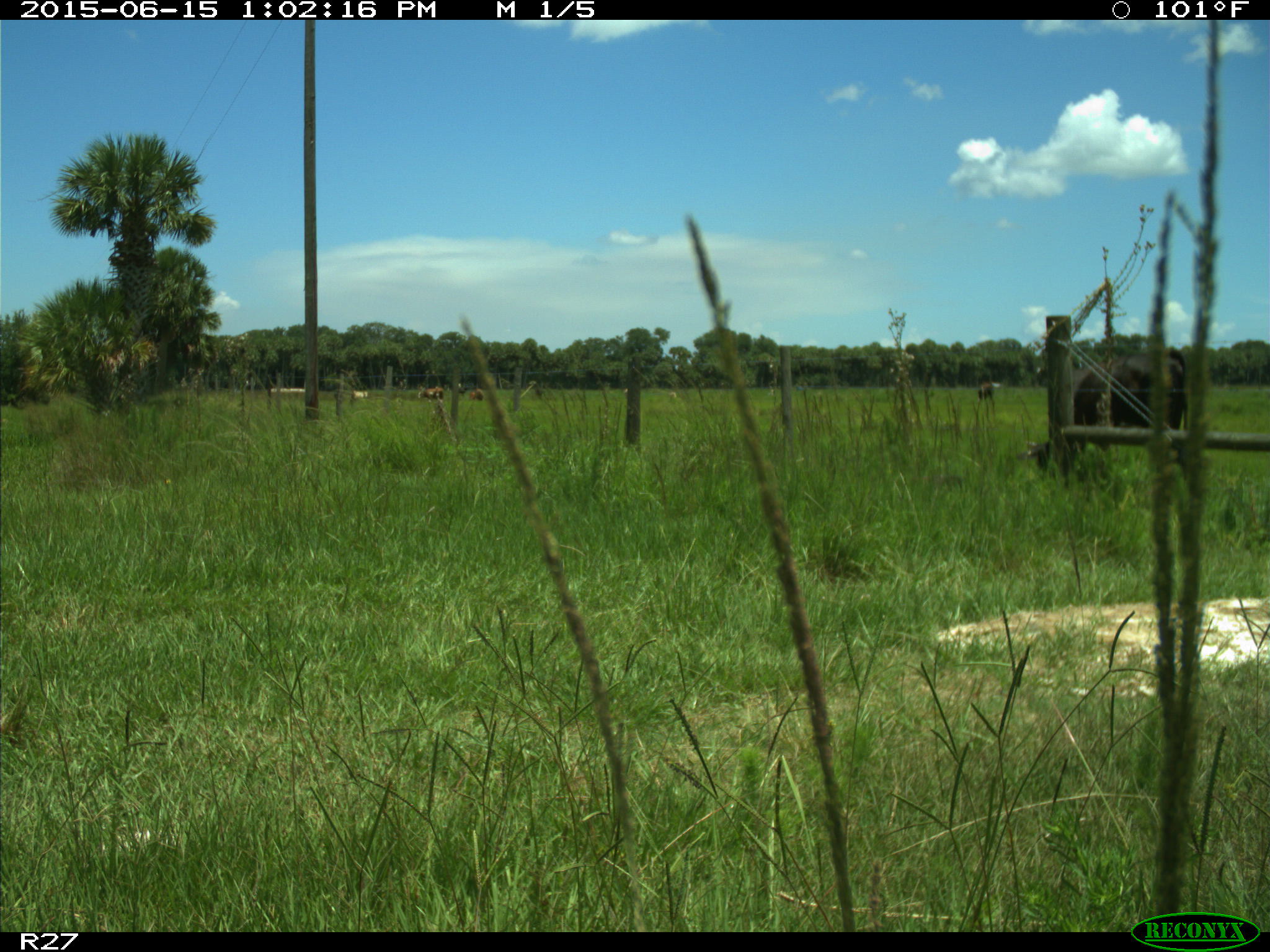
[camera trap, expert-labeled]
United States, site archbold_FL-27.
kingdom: Animalia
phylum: Chordata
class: Mammalia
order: Artiodactyla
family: Bovidae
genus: Bos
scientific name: Bos taurus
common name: domestic cow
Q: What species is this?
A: Bos taurus (domestic cow).